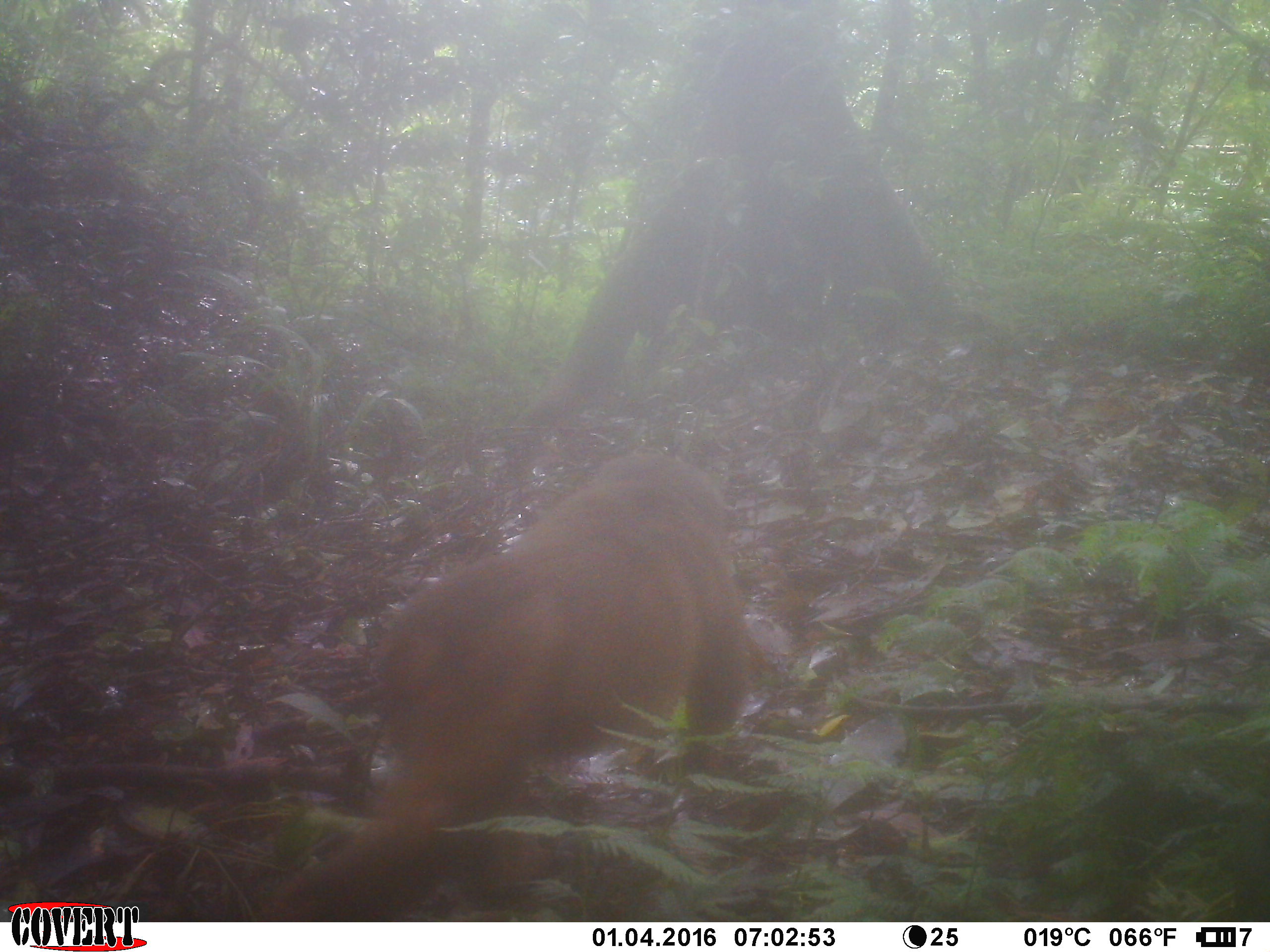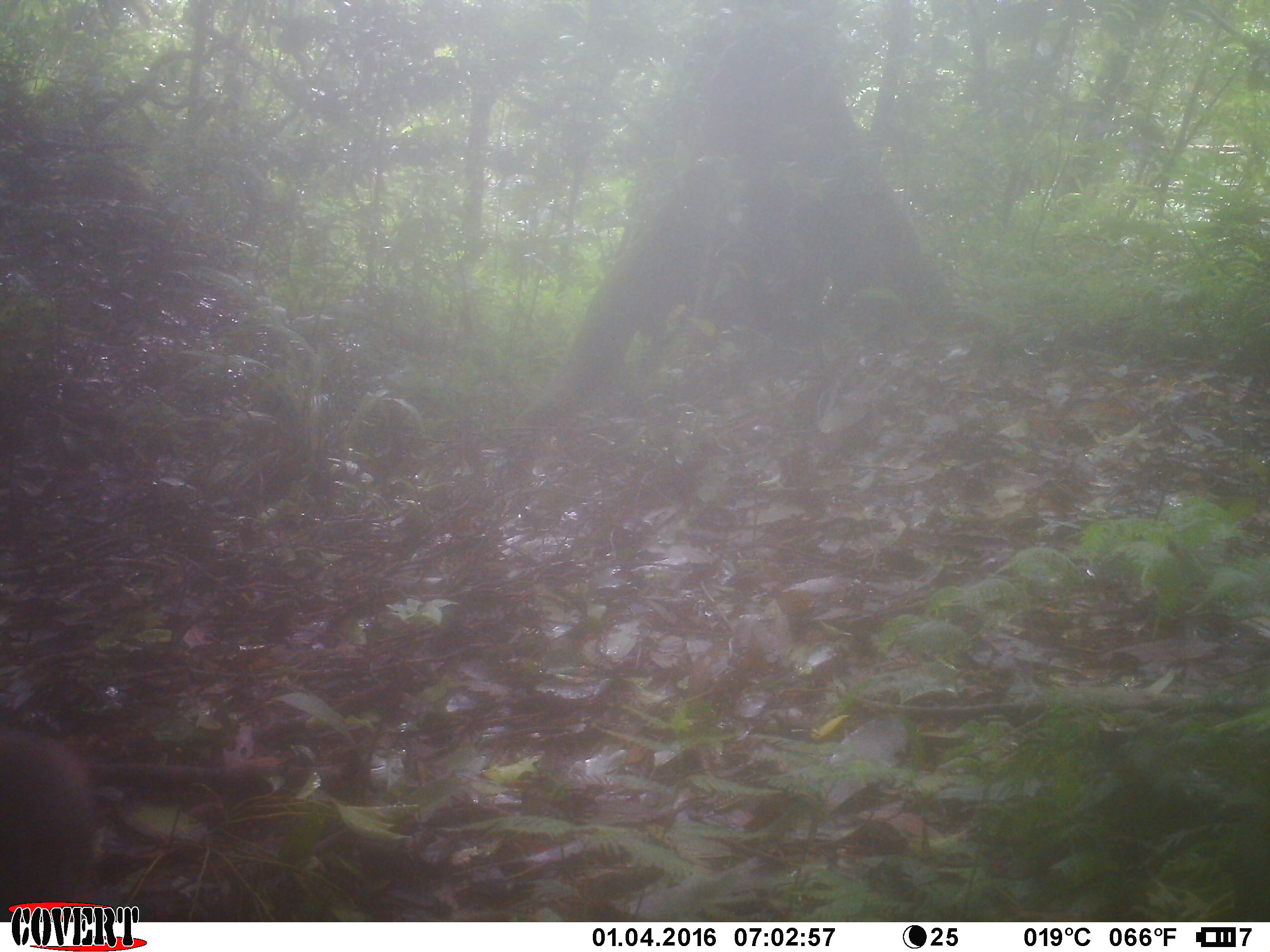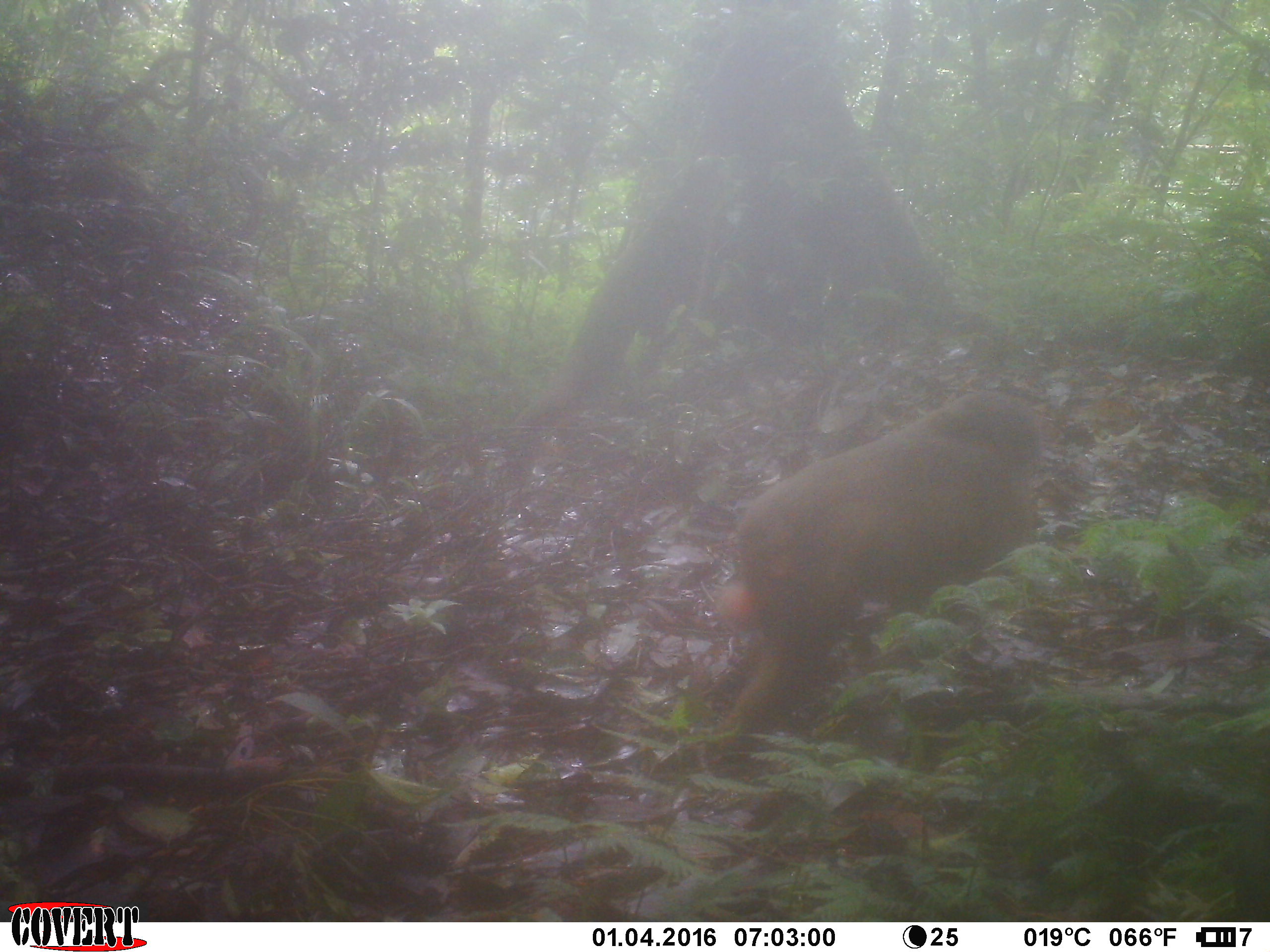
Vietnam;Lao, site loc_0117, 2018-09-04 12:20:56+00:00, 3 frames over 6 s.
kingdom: Animalia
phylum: Chordata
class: Mammalia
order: Primates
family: Cercopithecidae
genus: Macaca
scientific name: Macaca arctoides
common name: stump-tailed macaque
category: stump tailed macaque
Stump tailed macaque (stump-tailed macaque) (Macaca arctoides). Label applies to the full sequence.